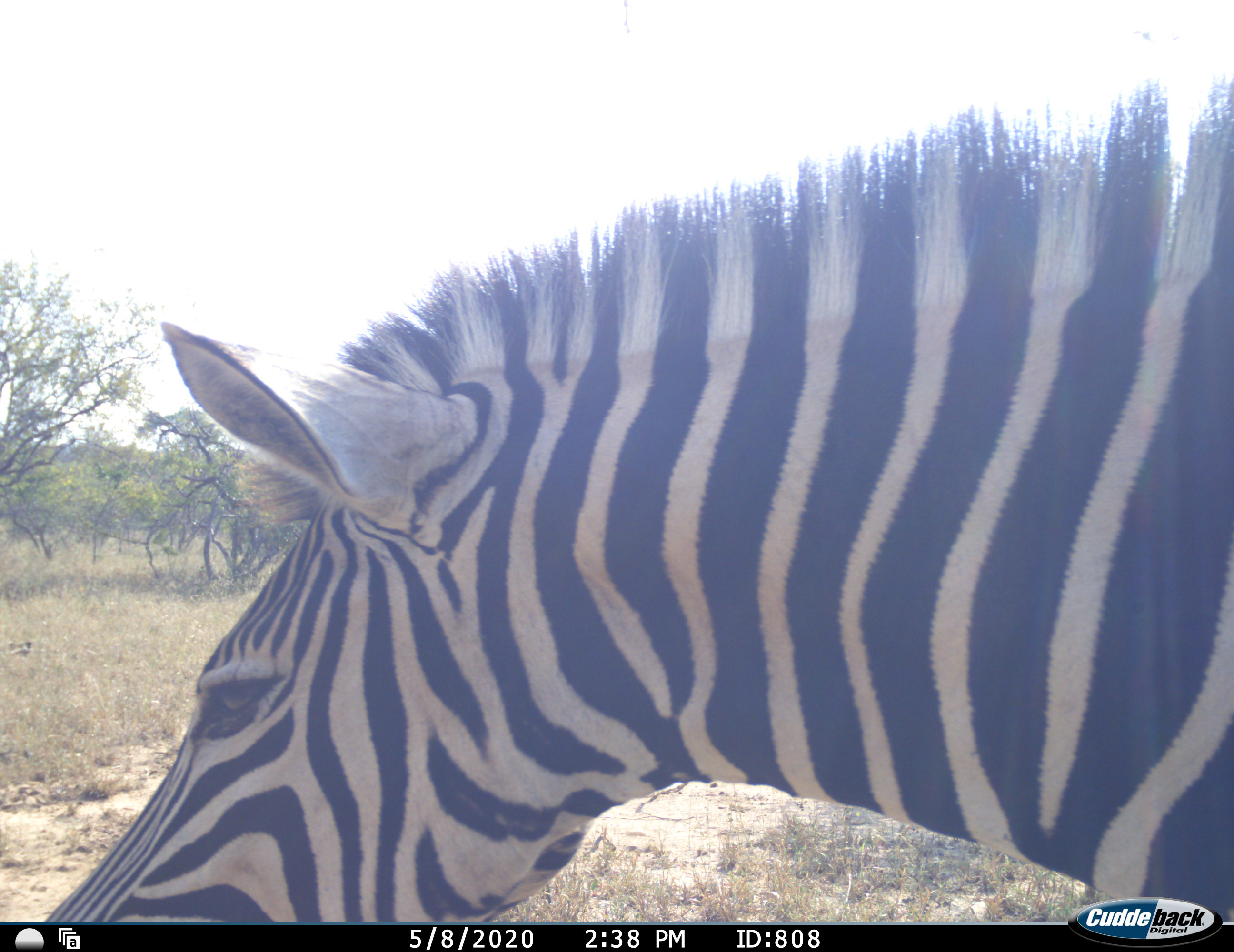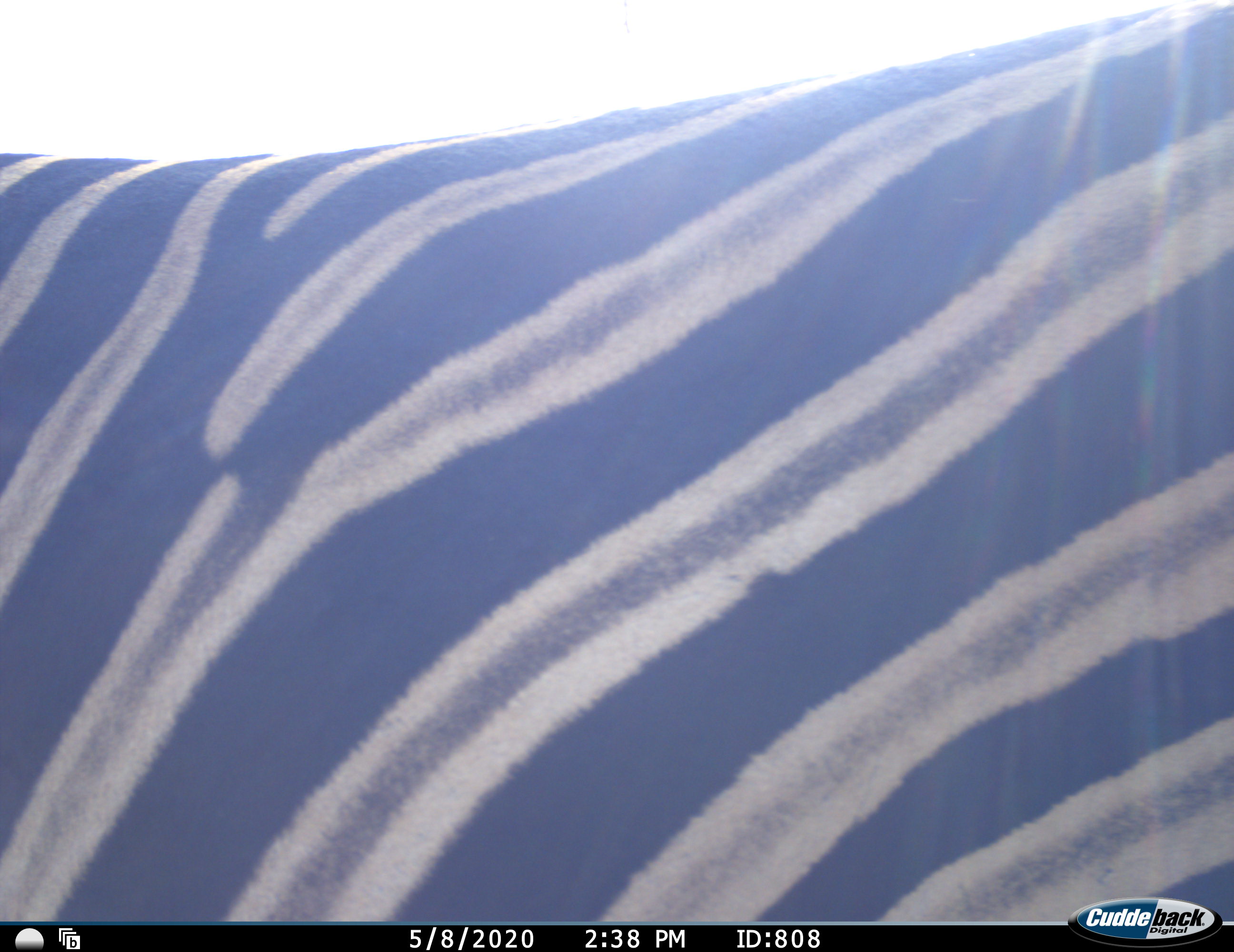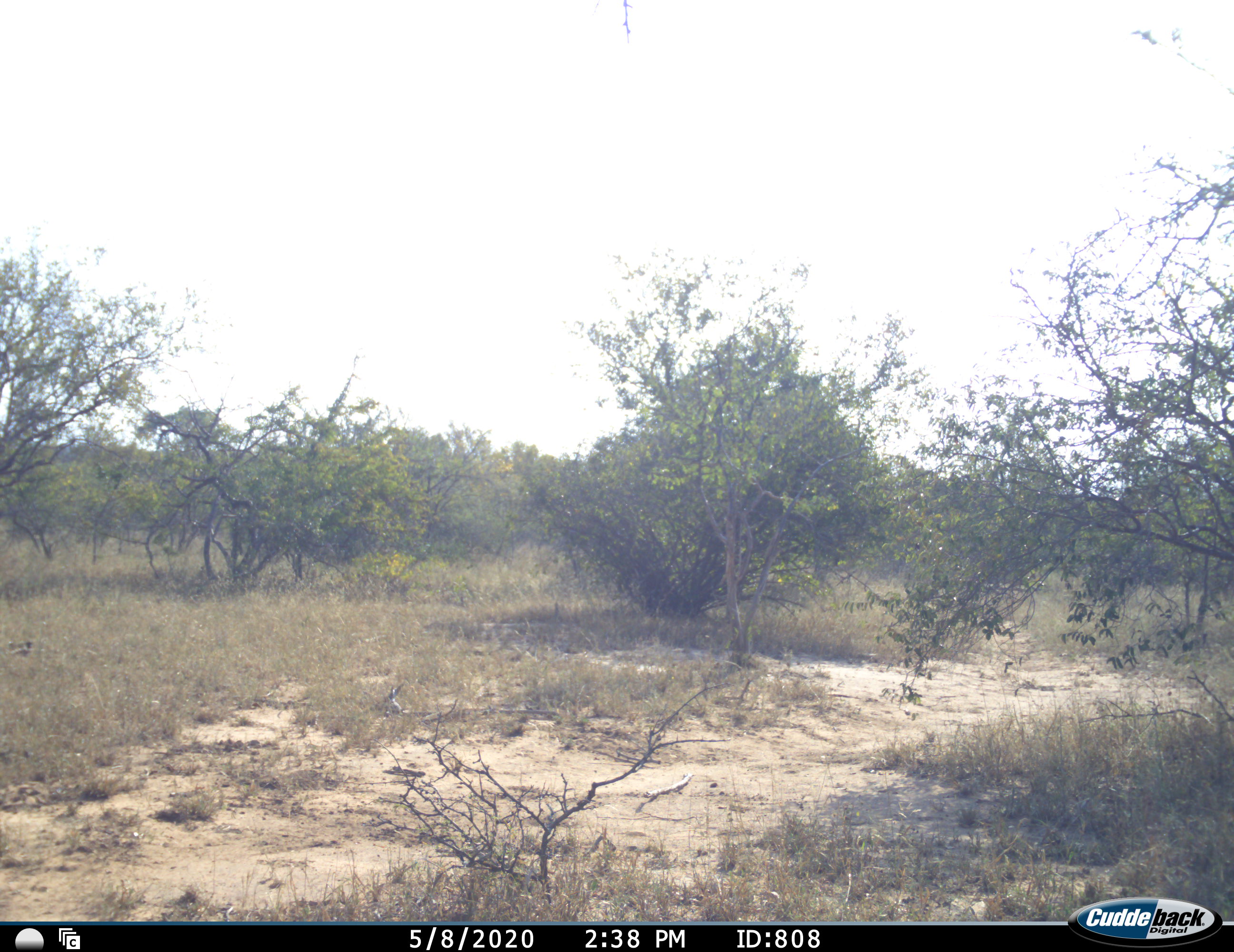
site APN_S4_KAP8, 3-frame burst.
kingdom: Animalia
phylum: Chordata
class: Mammalia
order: Perissodactyla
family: Equidae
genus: Equus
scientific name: Equus quagga burchellii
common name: burchell's zebra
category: zebraburchells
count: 1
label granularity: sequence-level